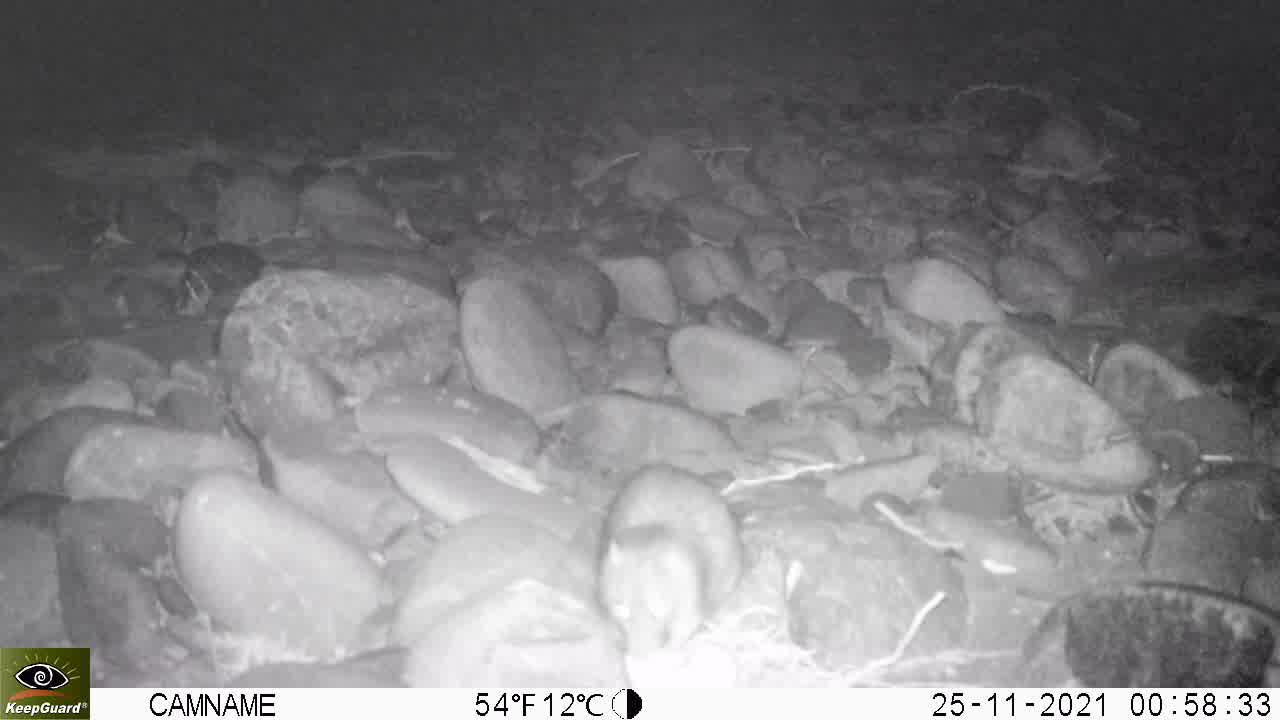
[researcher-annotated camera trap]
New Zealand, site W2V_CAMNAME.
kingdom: Animalia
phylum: Chordata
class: Mammalia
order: Rodentia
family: Muridae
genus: Rattus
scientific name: Rattus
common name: rat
Rat (Rattus).